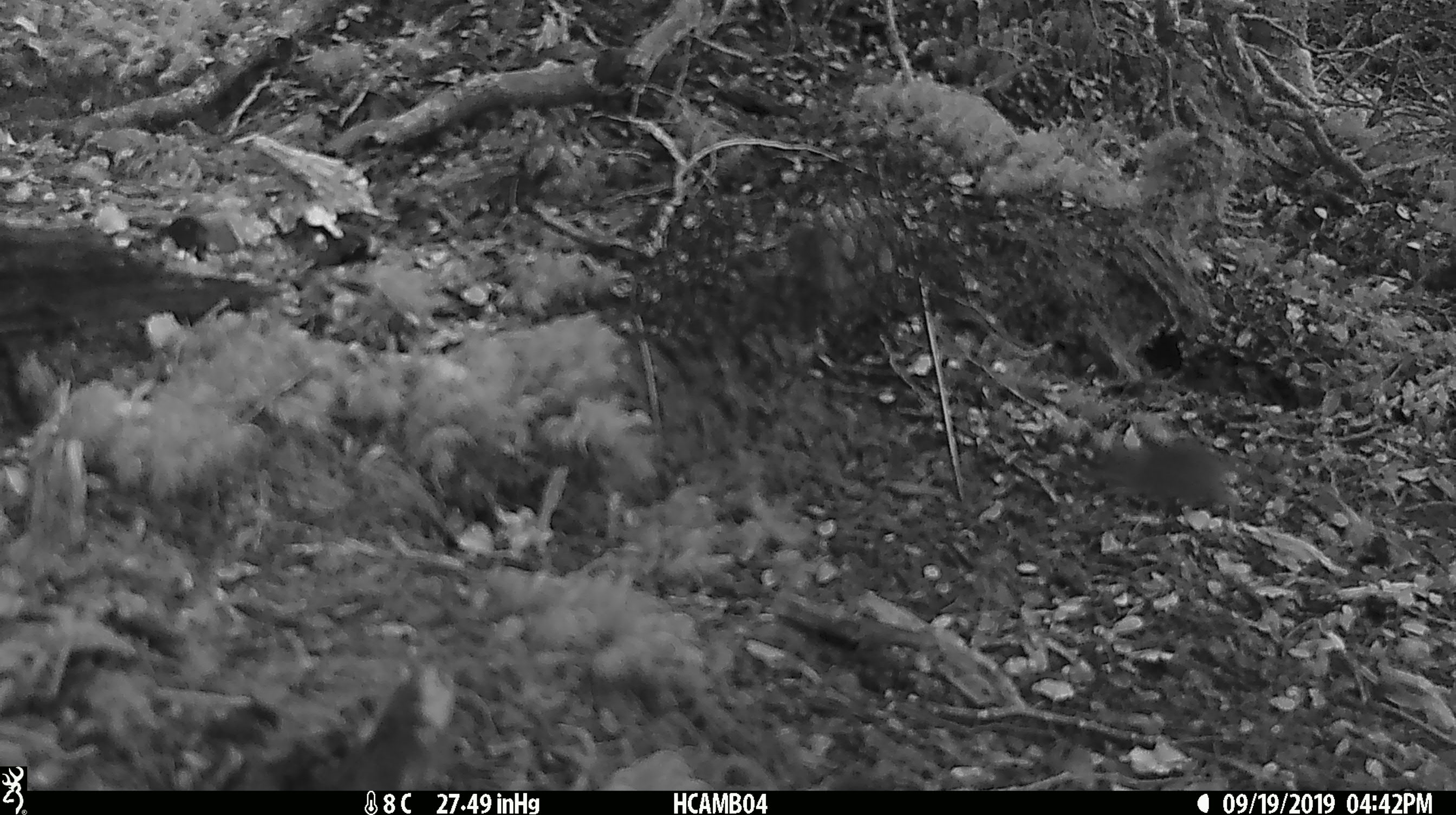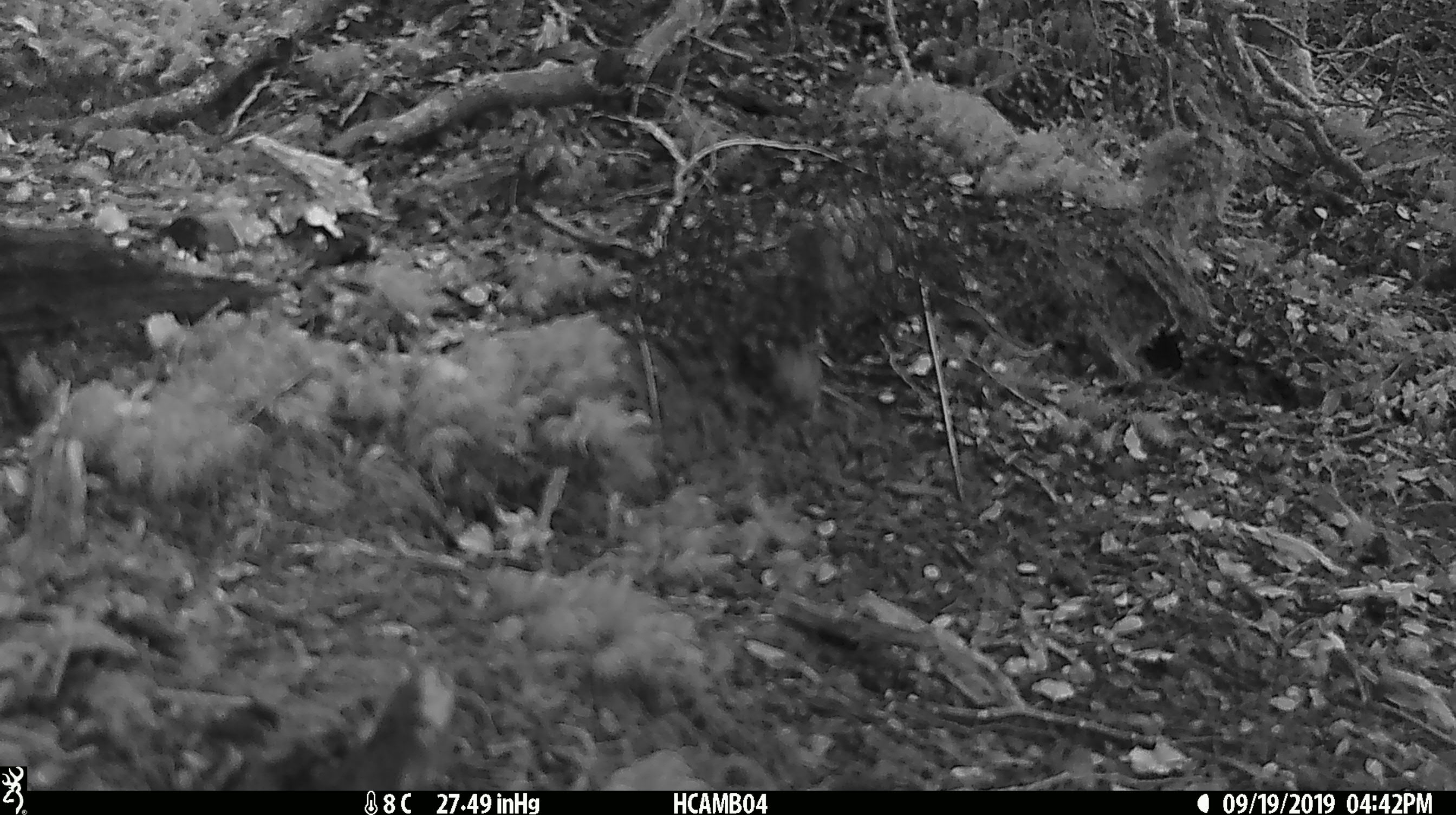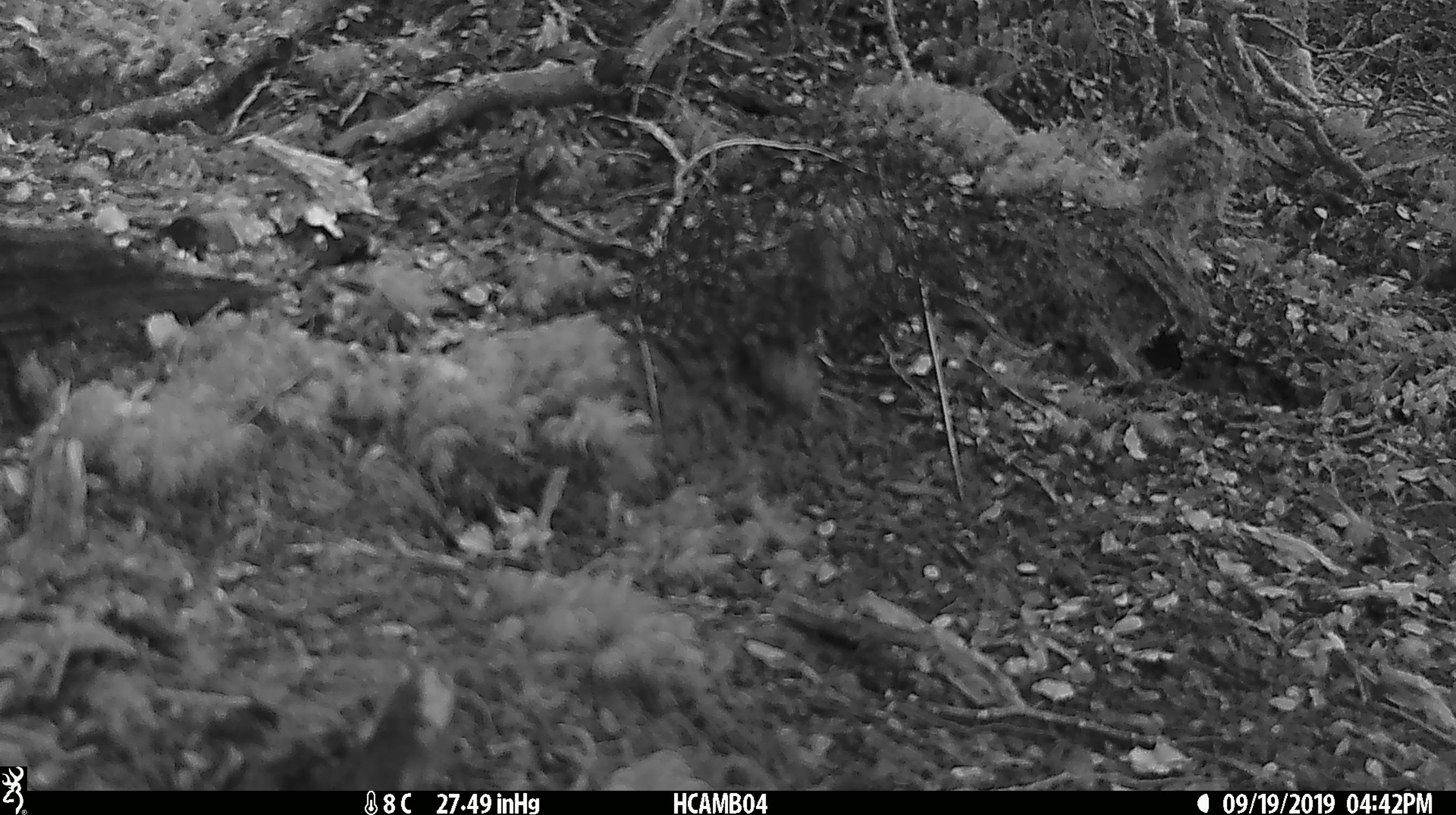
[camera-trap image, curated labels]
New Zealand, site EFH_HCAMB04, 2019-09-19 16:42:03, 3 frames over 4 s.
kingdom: Animalia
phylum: Chordata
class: Mammalia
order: Rodentia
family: Muridae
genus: Mus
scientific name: Mus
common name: mouse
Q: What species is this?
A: Mouse (Mus).